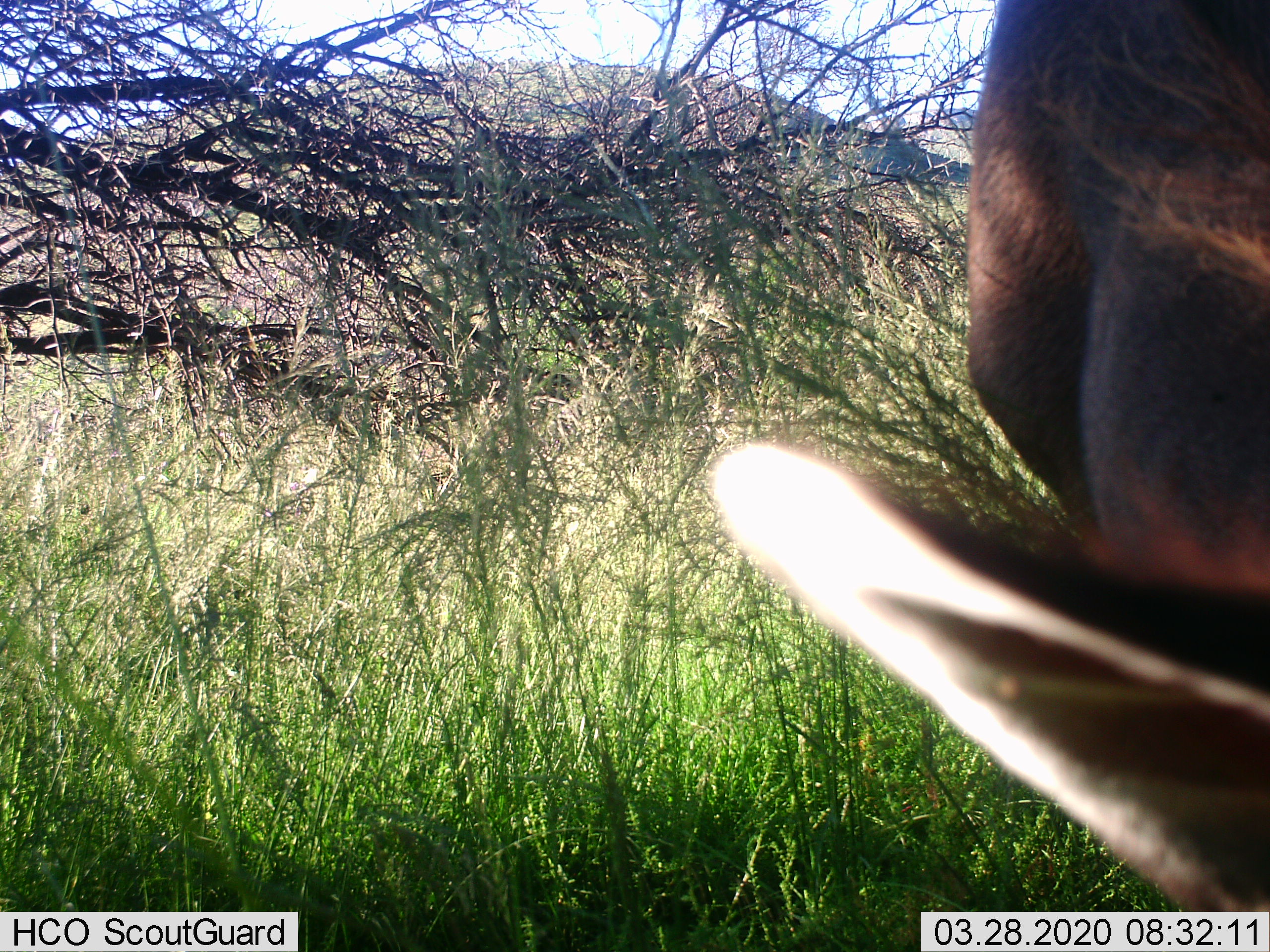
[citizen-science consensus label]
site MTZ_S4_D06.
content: unidentified animal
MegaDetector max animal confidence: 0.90